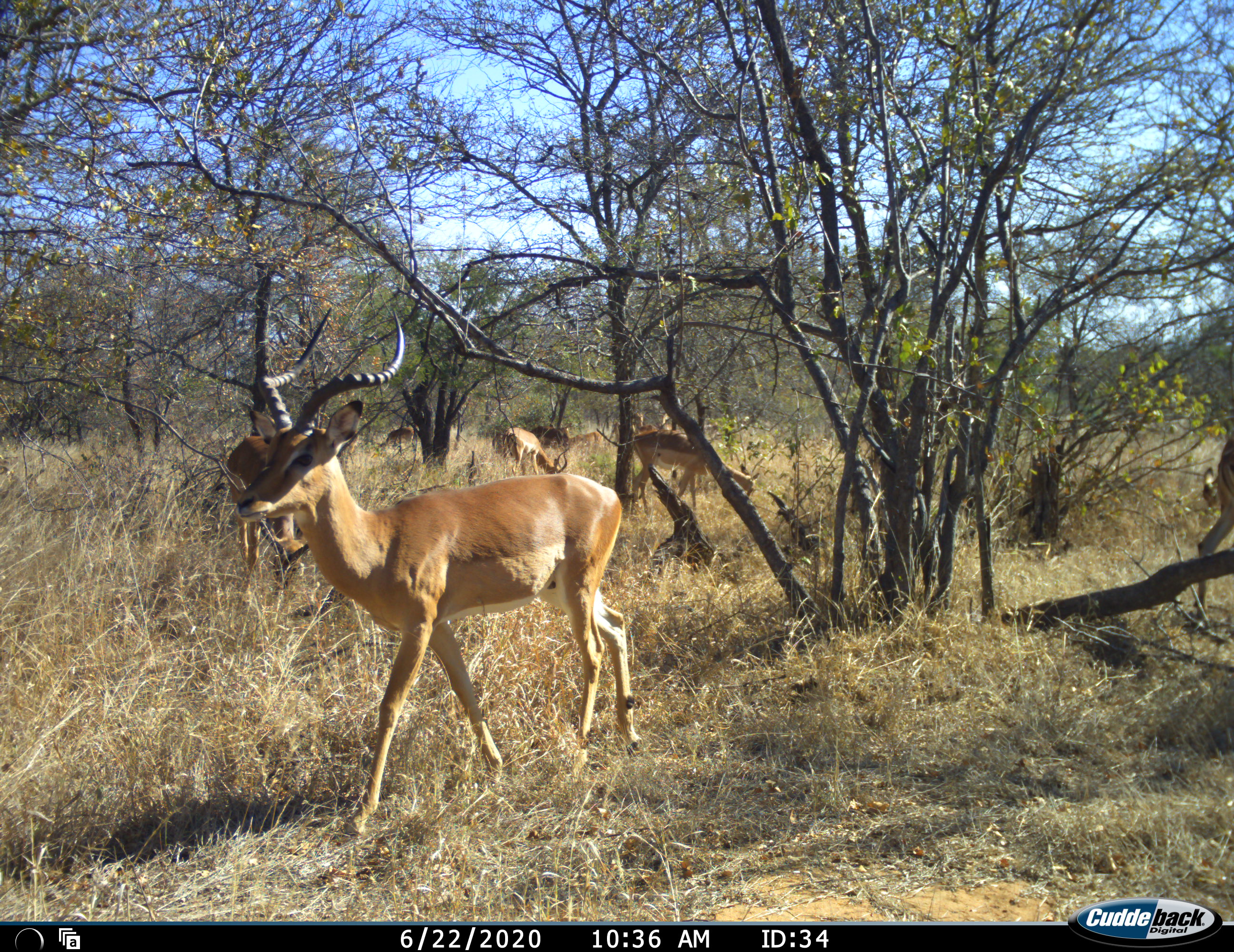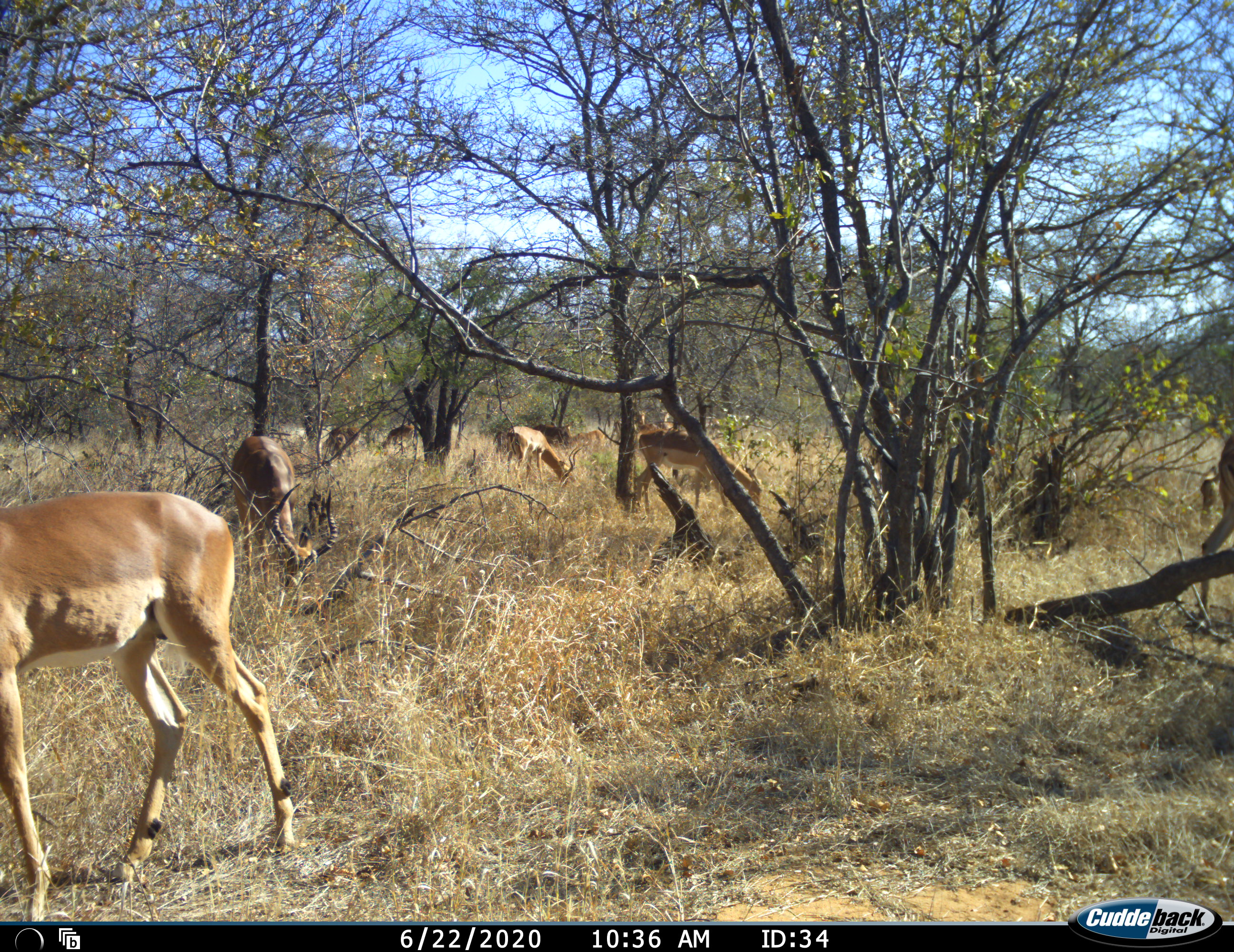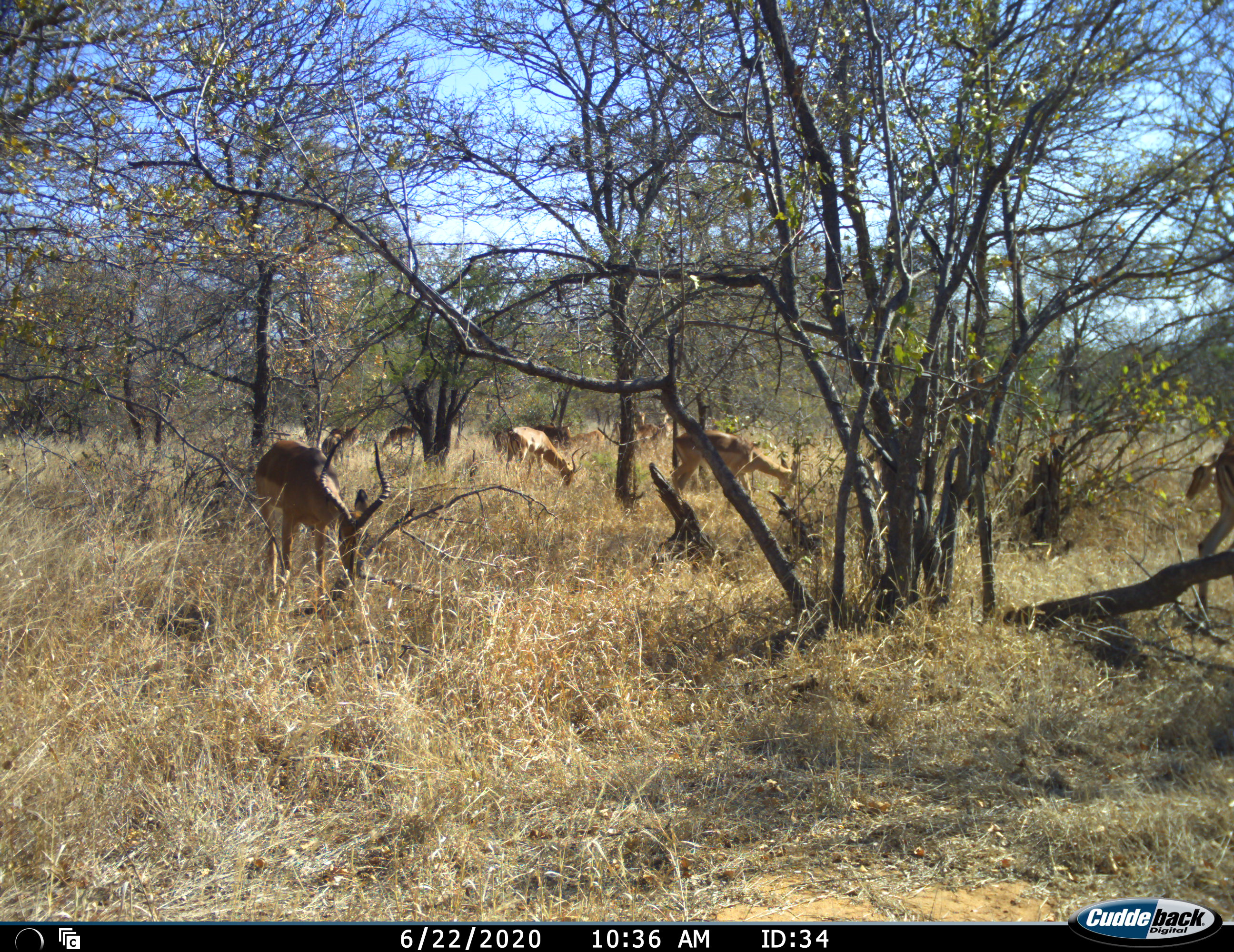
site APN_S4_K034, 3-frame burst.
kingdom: Animalia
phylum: Chordata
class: Mammalia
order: Artiodactyla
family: Bovidae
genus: Aepyceros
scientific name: Aepyceros melampus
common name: impala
Impala (Aepyceros melampus), count 9. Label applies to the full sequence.